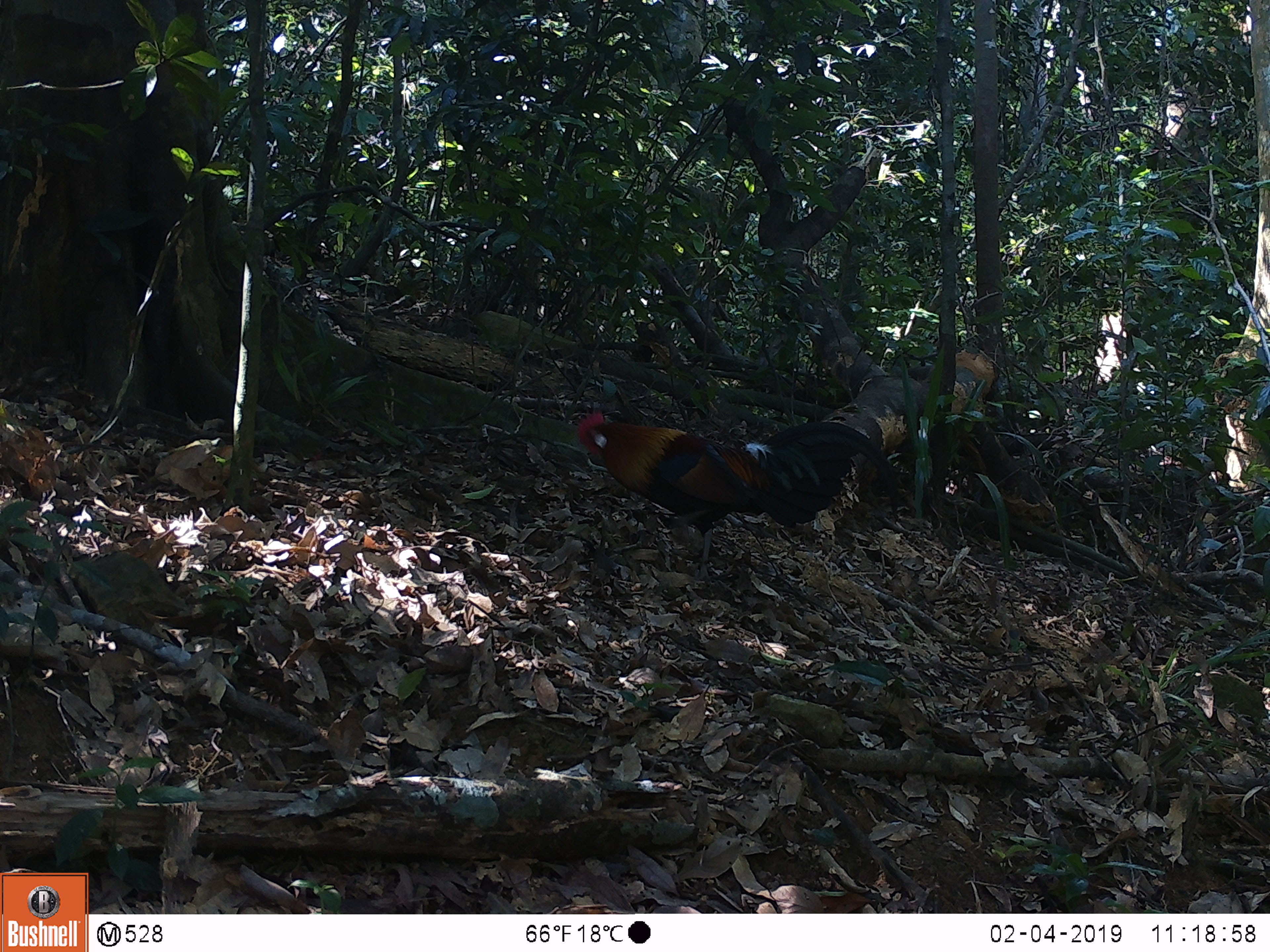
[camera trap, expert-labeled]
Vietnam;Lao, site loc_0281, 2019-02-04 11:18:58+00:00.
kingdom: Animalia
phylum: Chordata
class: Aves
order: Galliformes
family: Phasianidae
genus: Gallus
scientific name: Gallus gallus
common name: red junglefowl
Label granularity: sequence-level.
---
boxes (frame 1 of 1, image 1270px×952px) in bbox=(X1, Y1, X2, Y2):
red junglefowl: bbox=(576, 409, 900, 580)